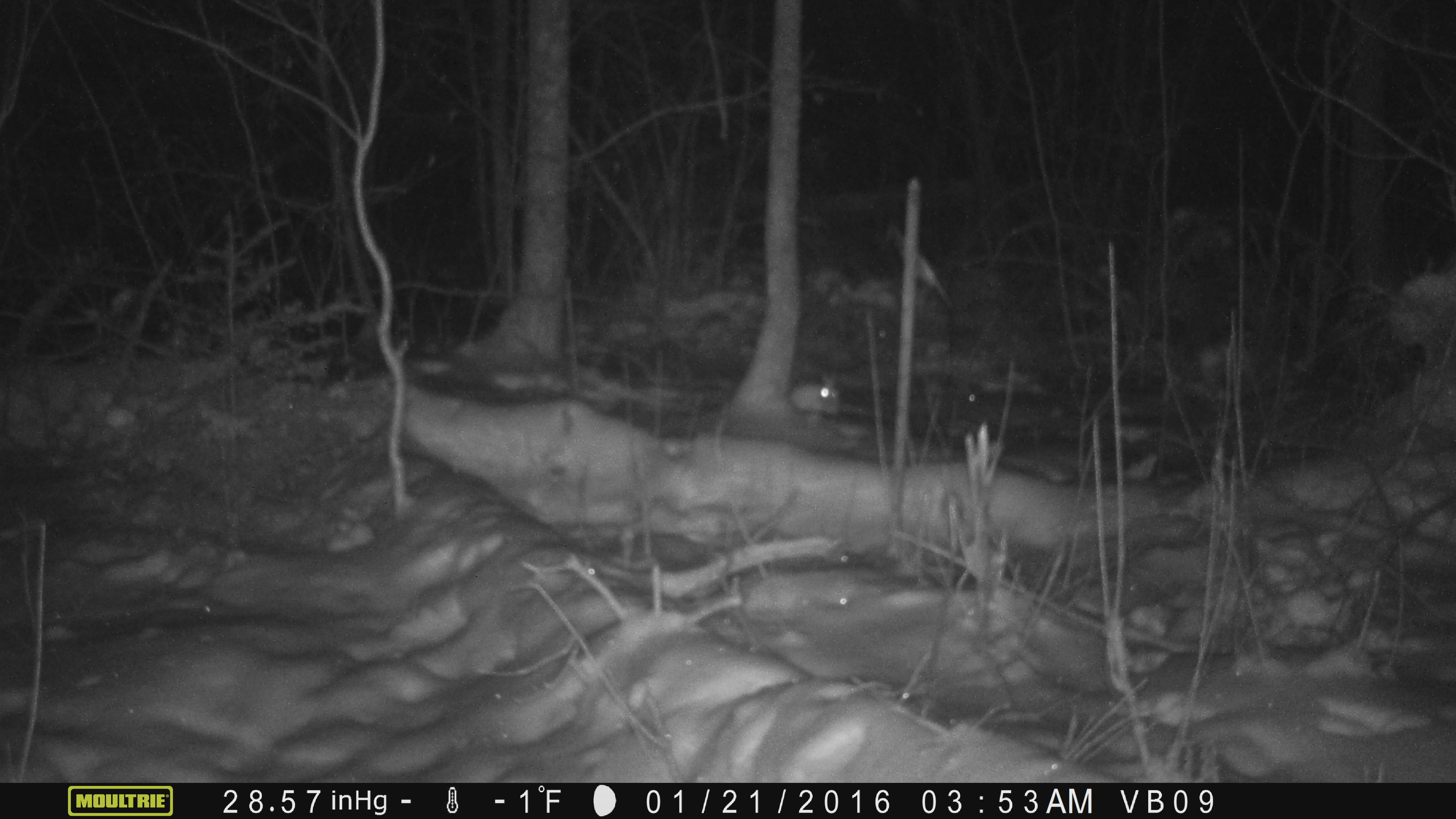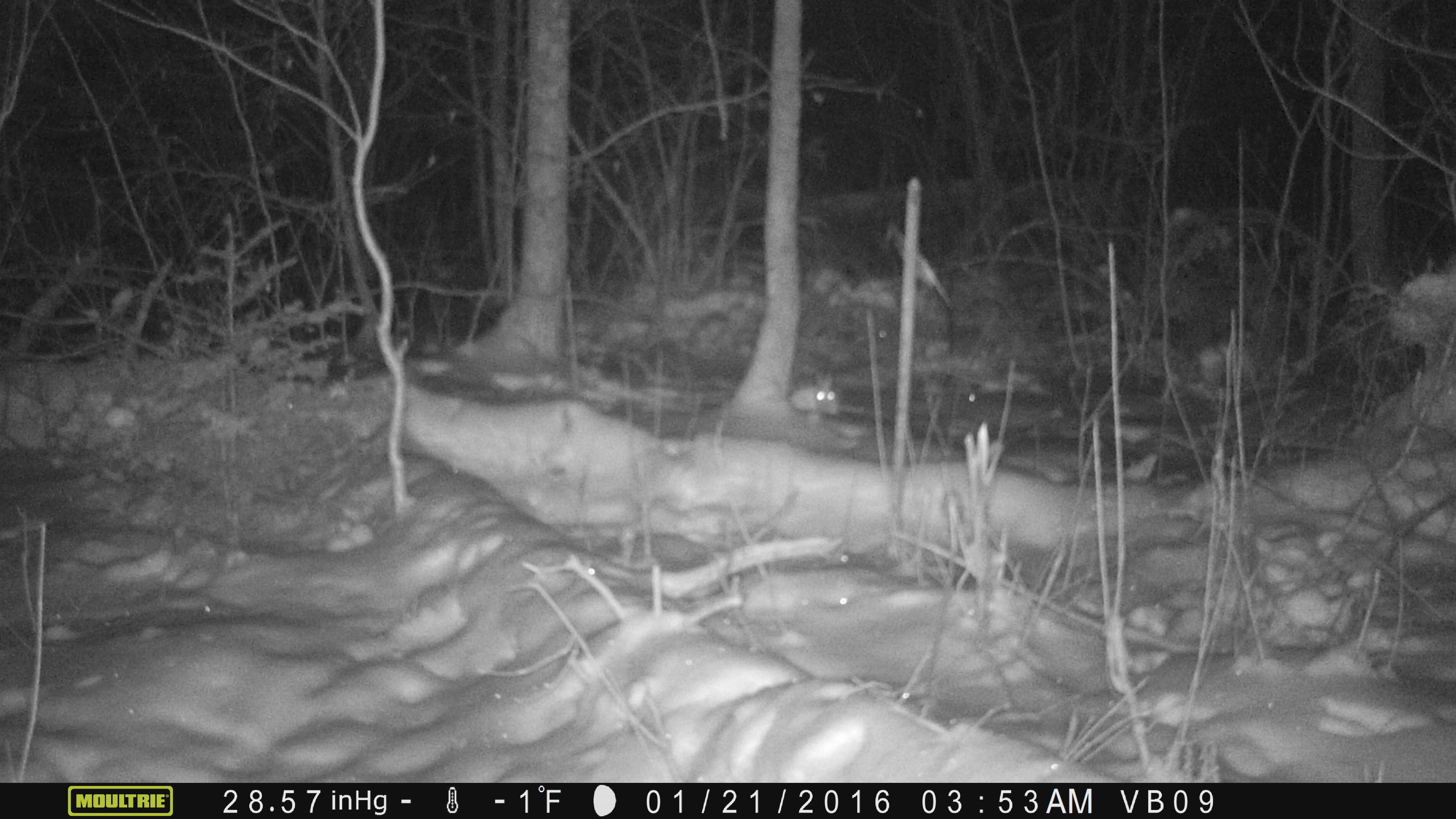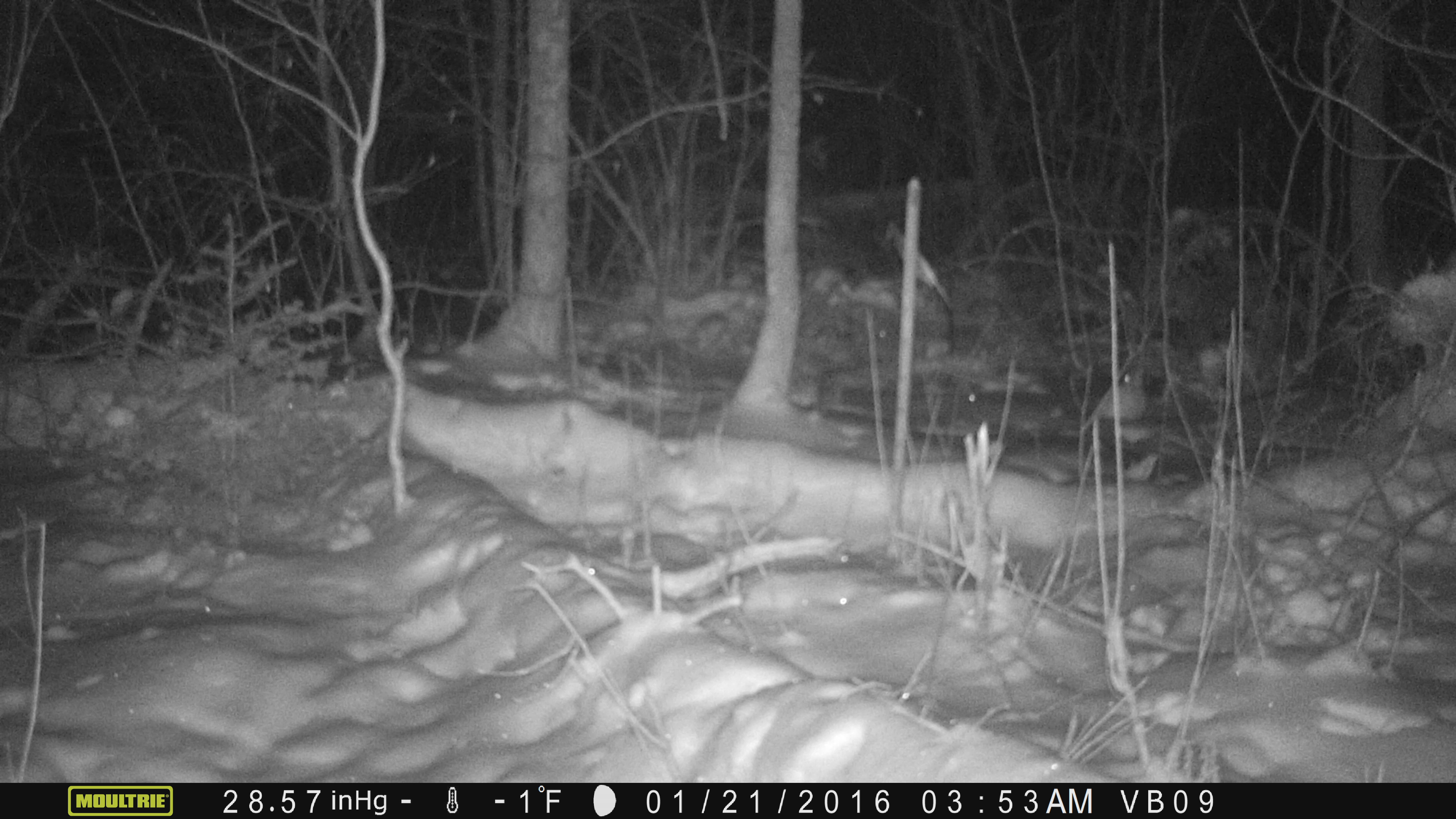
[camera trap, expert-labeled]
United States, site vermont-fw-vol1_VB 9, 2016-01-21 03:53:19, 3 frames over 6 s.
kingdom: Animalia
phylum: Chordata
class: Mammalia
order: Lagomorpha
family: Leporidae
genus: Lepus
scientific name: Lepus americanus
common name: snowshoe hare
Snowshoe hare (Lepus americanus).